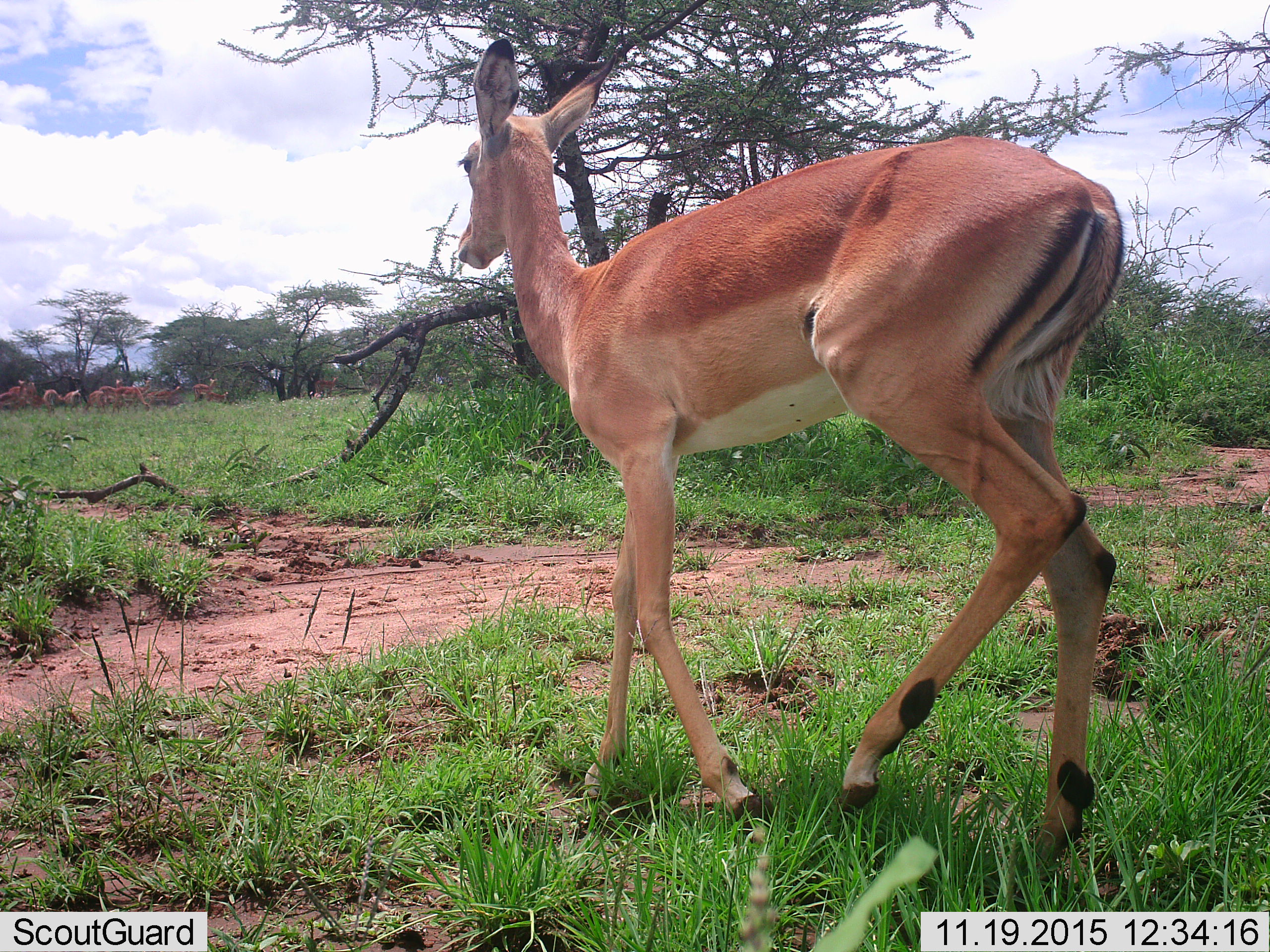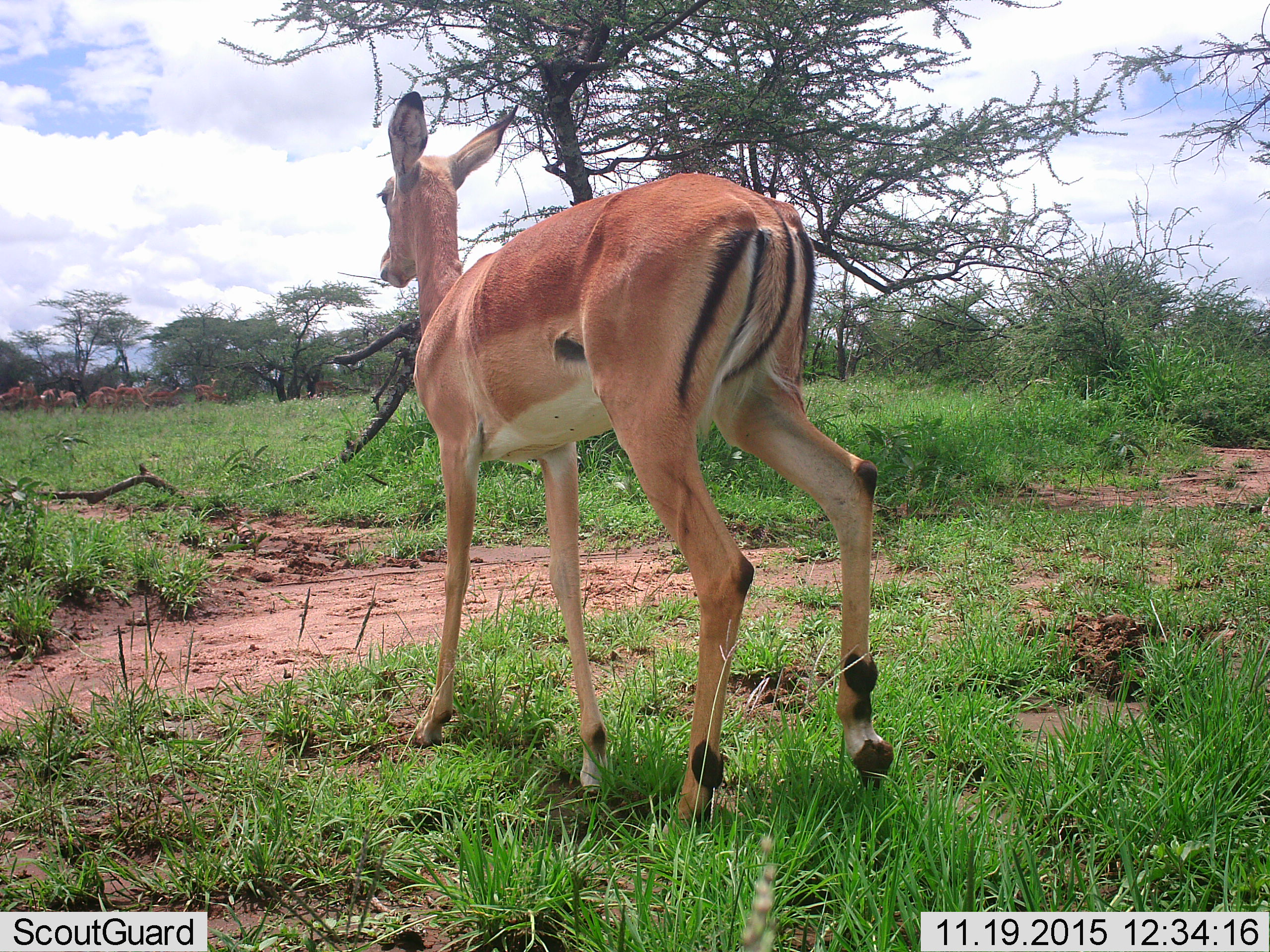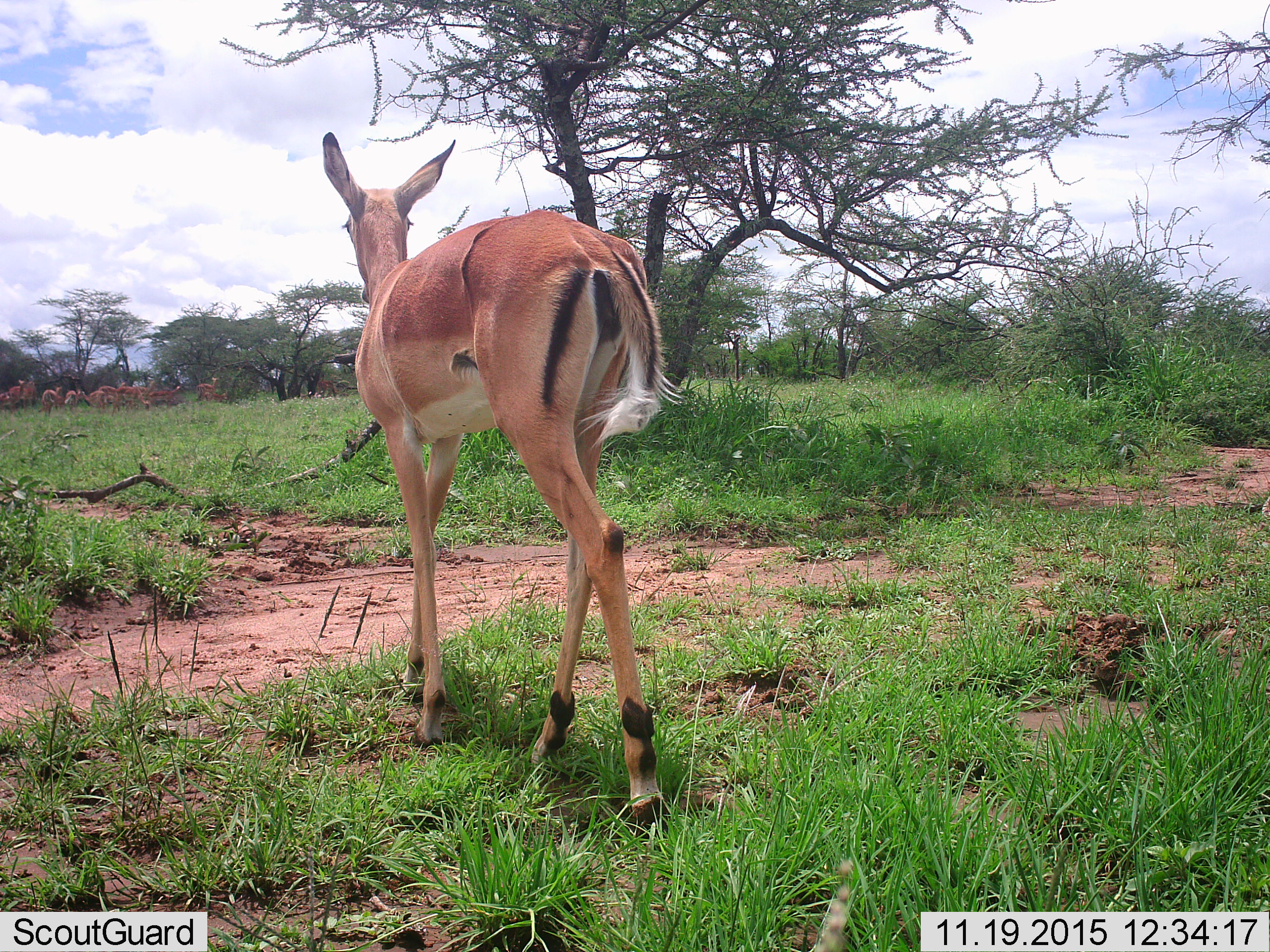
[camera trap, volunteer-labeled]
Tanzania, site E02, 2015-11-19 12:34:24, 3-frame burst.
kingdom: Animalia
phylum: Chordata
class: Mammalia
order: Artiodactyla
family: Bovidae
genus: Nanger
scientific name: Nanger granti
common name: grant's gazelle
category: gazellegrants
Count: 1.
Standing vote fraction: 20%.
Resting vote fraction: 0%.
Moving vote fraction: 90%.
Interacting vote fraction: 10%.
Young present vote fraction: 20%.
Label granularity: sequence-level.